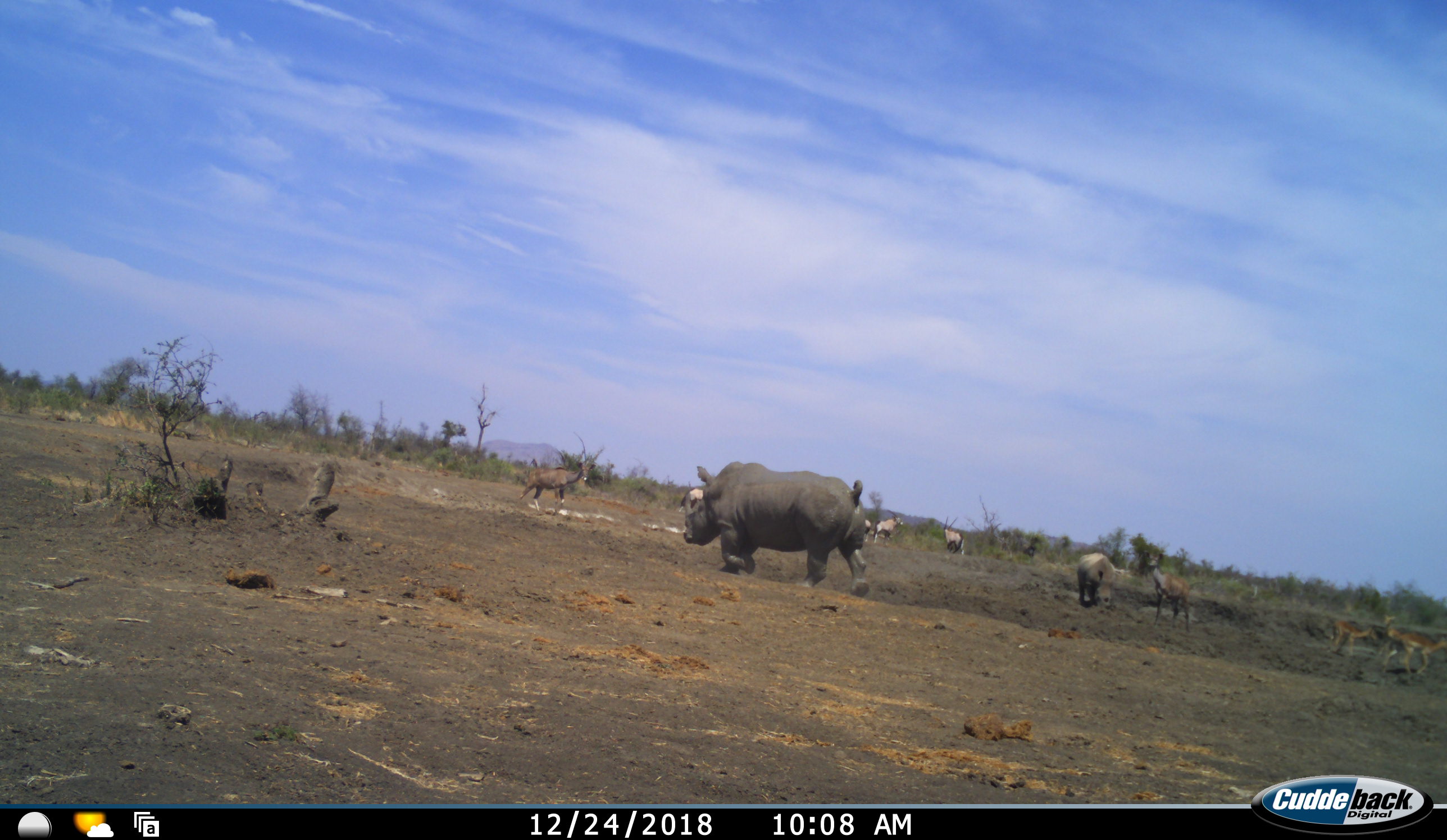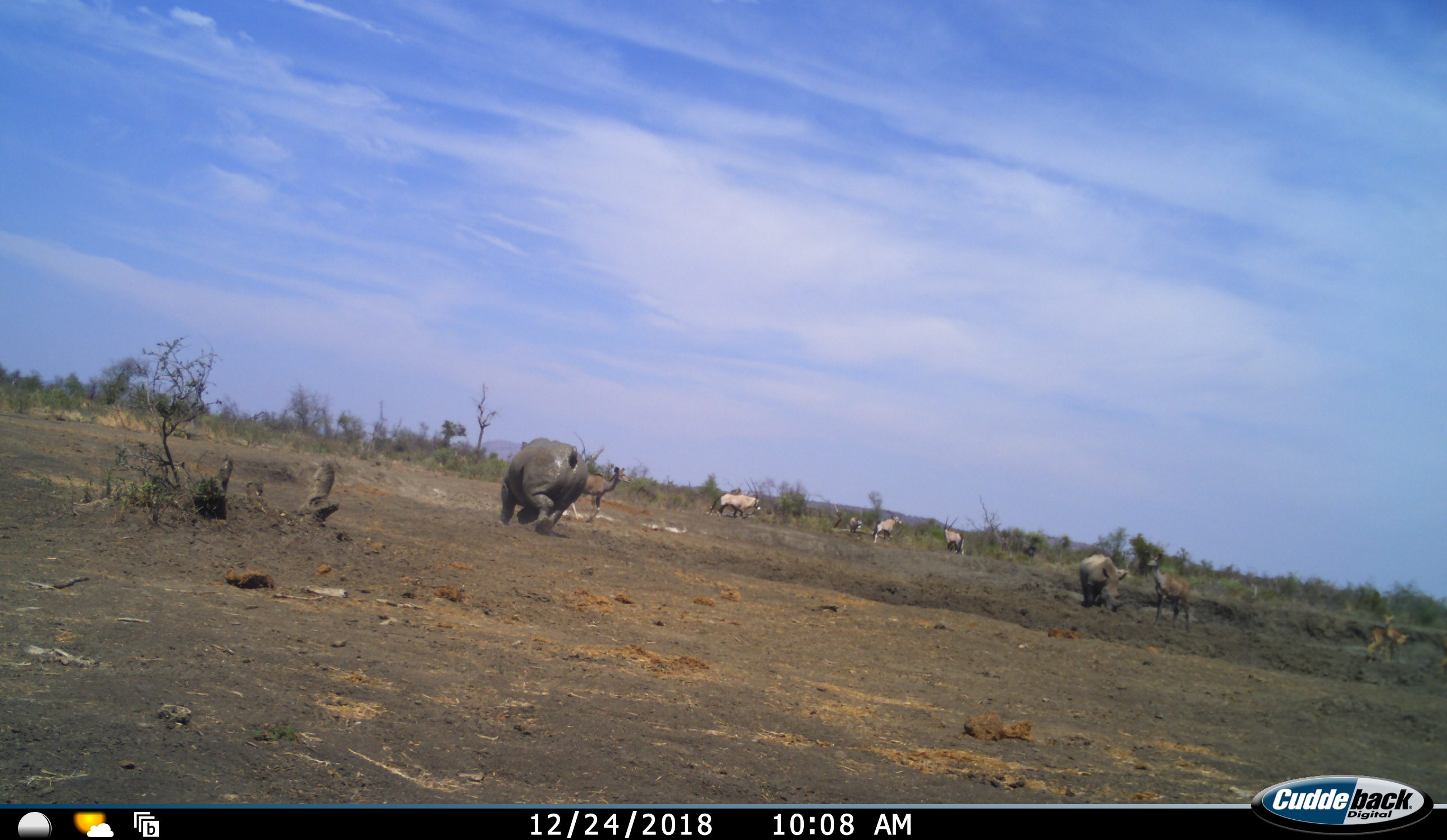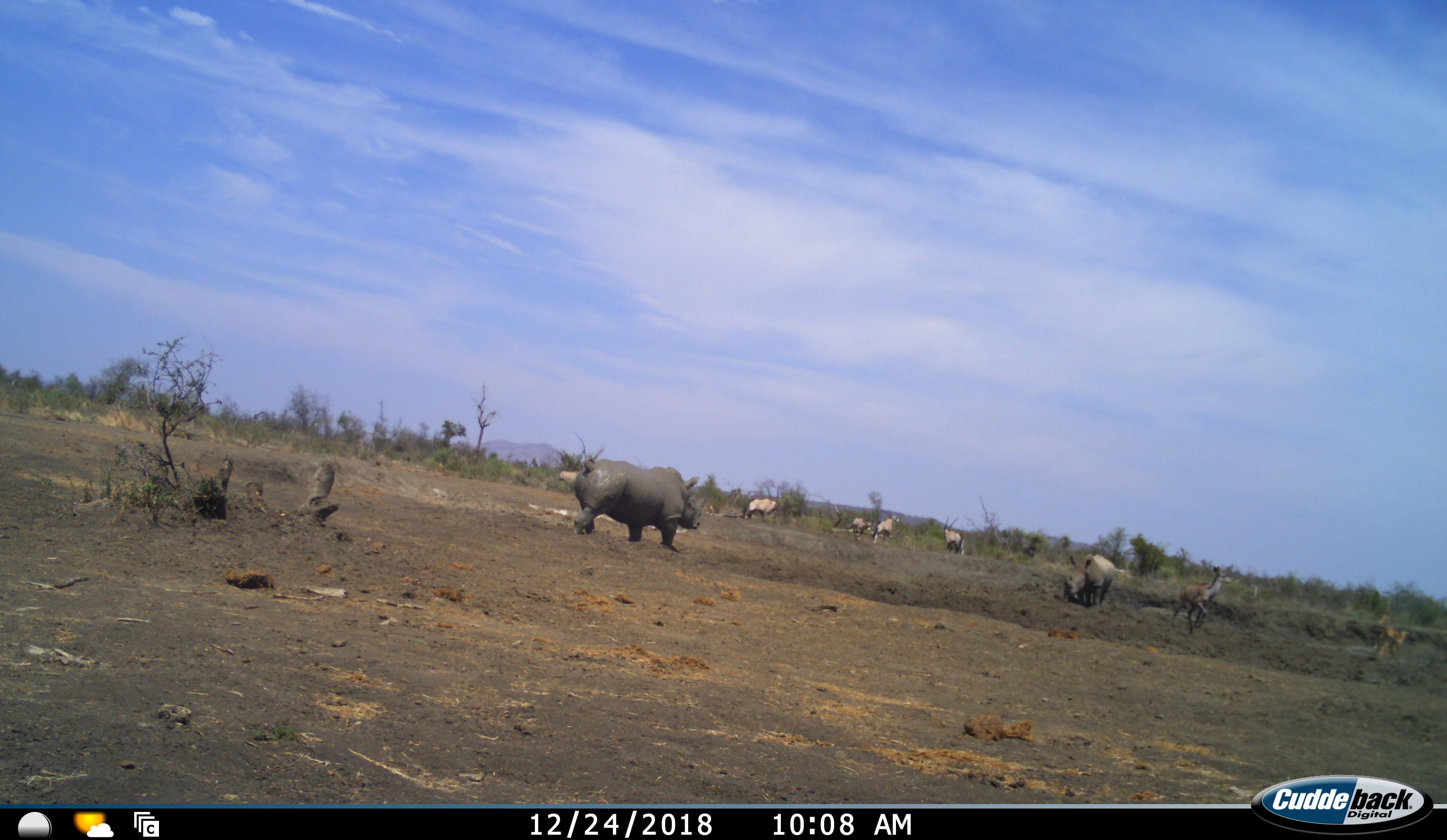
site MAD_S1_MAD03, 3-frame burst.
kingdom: Animalia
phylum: Chordata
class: Mammalia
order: Artiodactyla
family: Bovidae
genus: Oryx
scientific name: Oryx gazella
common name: gemsbok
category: oryx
Oryx (gemsbok) (Oryx gazella), count 4. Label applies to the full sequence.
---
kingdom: Animalia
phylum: Chordata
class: Mammalia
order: Artiodactyla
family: Bovidae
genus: Aepyceros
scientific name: Aepyceros melampus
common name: impala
Impala (Aepyceros melampus), count 3. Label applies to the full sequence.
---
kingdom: Animalia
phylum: Chordata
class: Mammalia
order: Artiodactyla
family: Bovidae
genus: Tragelaphus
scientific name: Tragelaphus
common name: kudu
Kudu (Tragelaphus), count 2. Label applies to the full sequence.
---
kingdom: Animalia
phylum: Chordata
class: Mammalia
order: Perissodactyla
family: Rhinocerotidae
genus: Ceratotherium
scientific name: Ceratotherium simum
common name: white rhinoceros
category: rhinoceroswhite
Rhinoceroswhite (white rhinoceros) (Ceratotherium simum), count 2. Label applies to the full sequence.